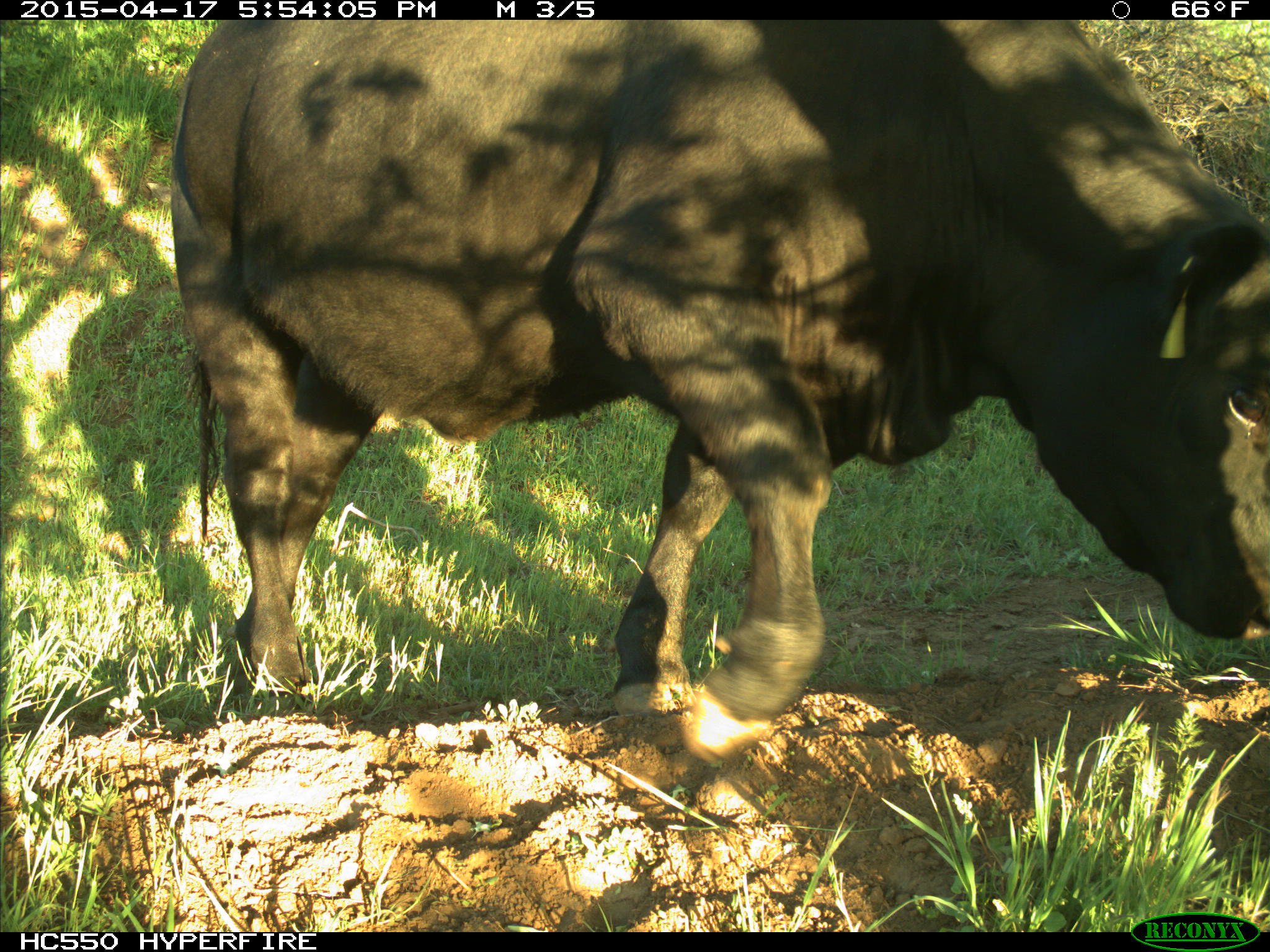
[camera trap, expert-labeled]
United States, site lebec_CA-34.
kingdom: Animalia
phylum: Chordata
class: Mammalia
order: Artiodactyla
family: Bovidae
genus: Bos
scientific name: Bos taurus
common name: domestic cow